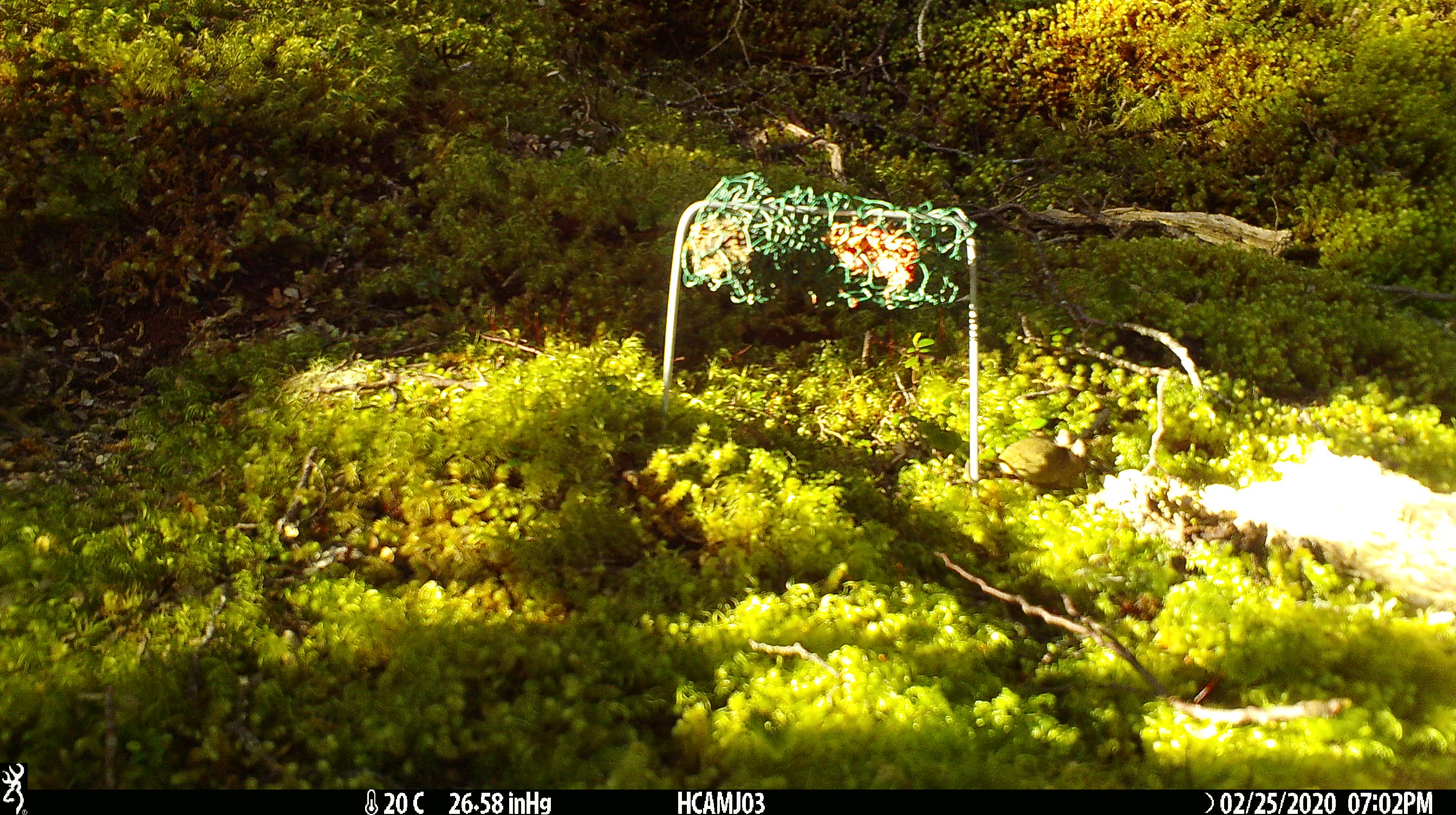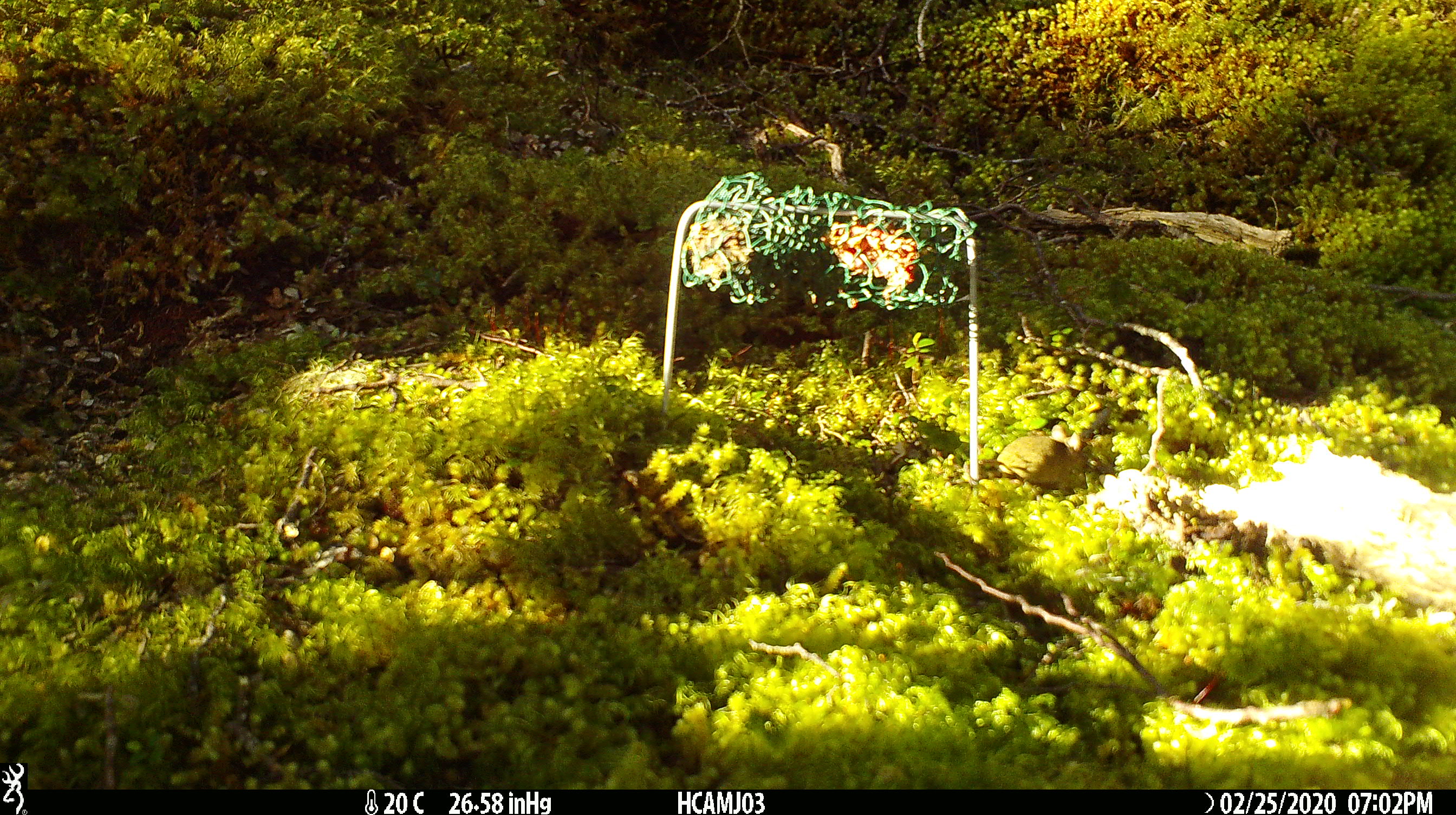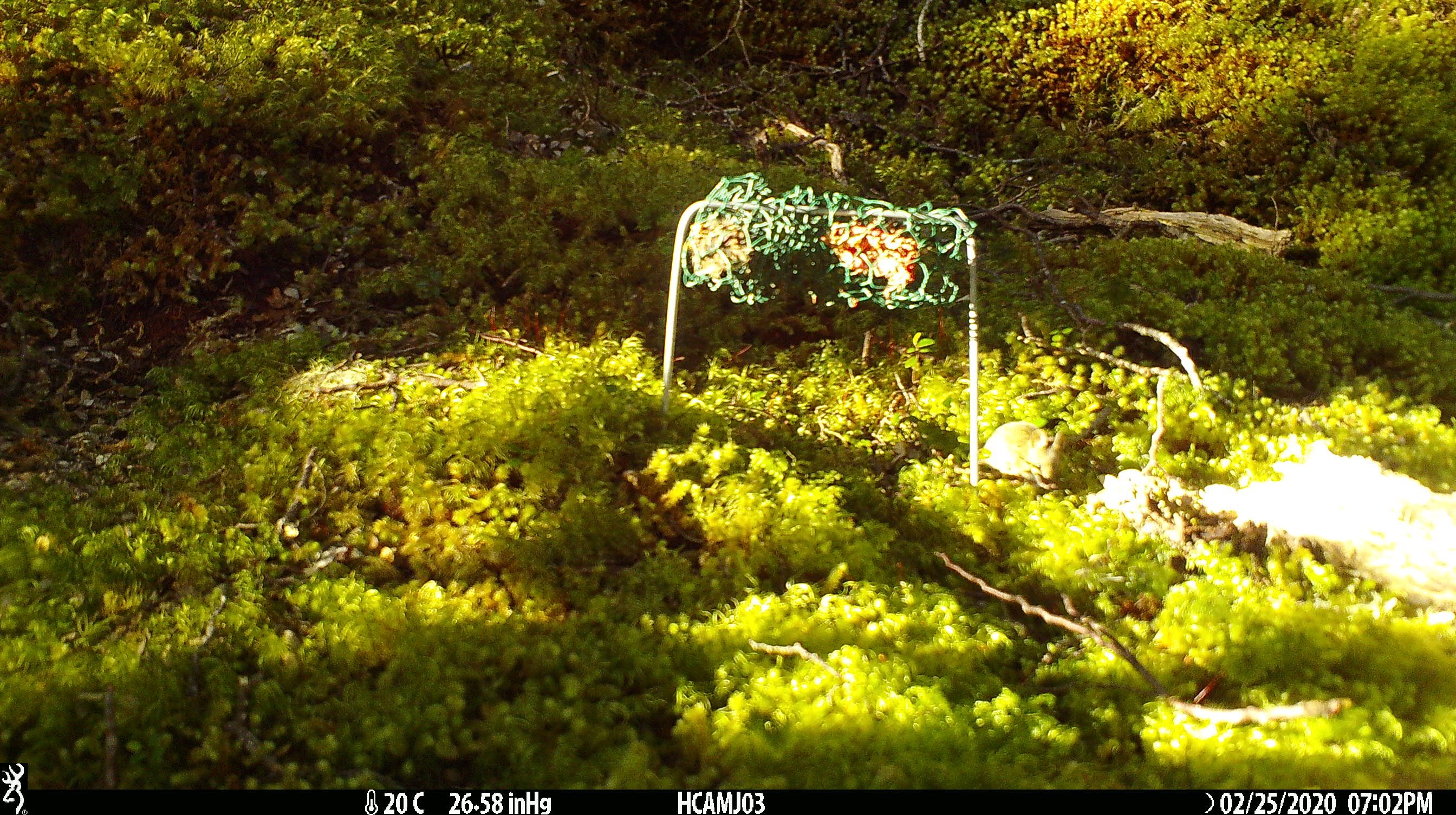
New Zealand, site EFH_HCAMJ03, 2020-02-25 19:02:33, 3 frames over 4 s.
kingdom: Animalia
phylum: Chordata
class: Mammalia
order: Rodentia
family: Muridae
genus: Mus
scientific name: Mus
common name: mouse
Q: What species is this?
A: Mouse (Mus).